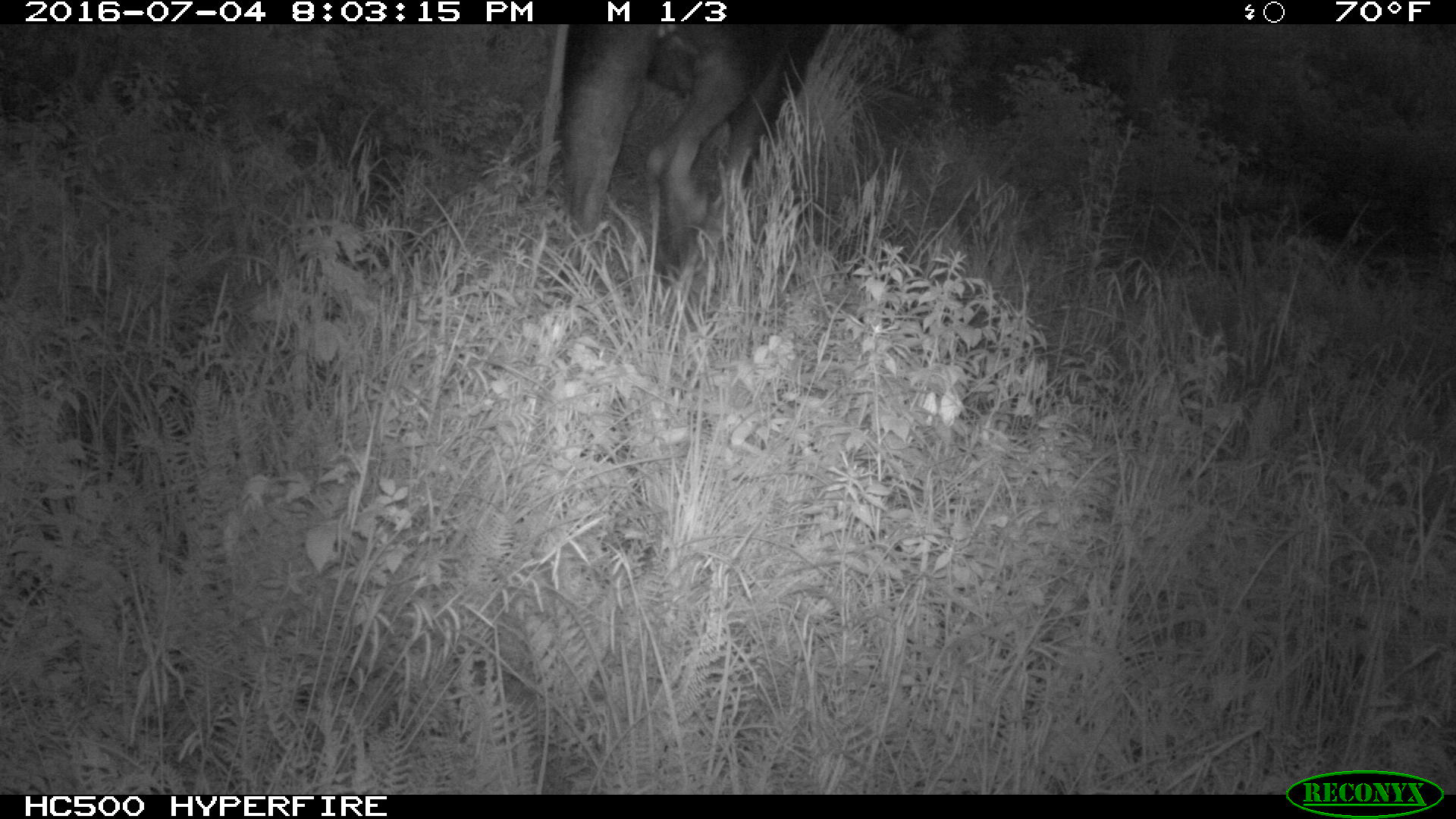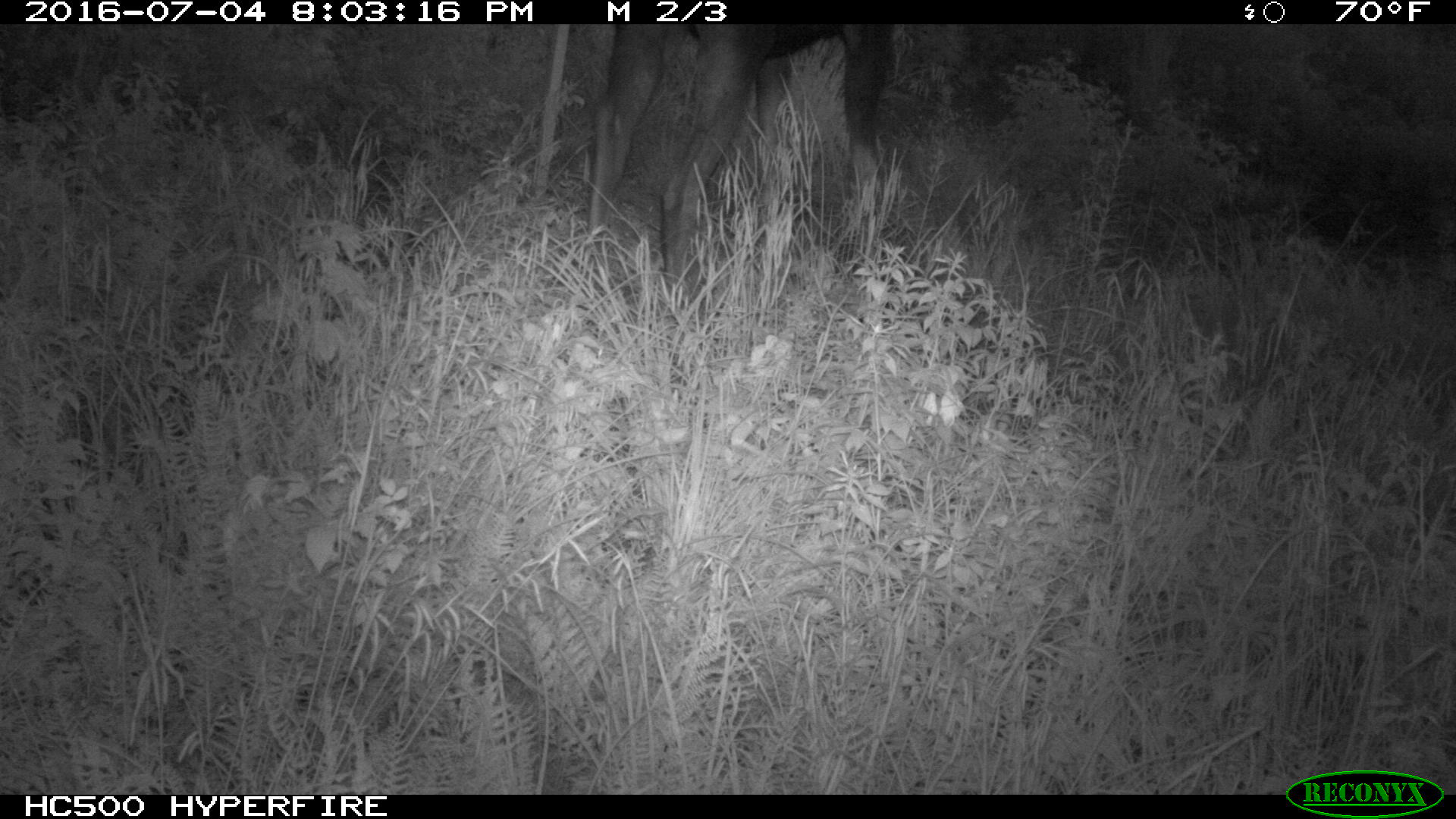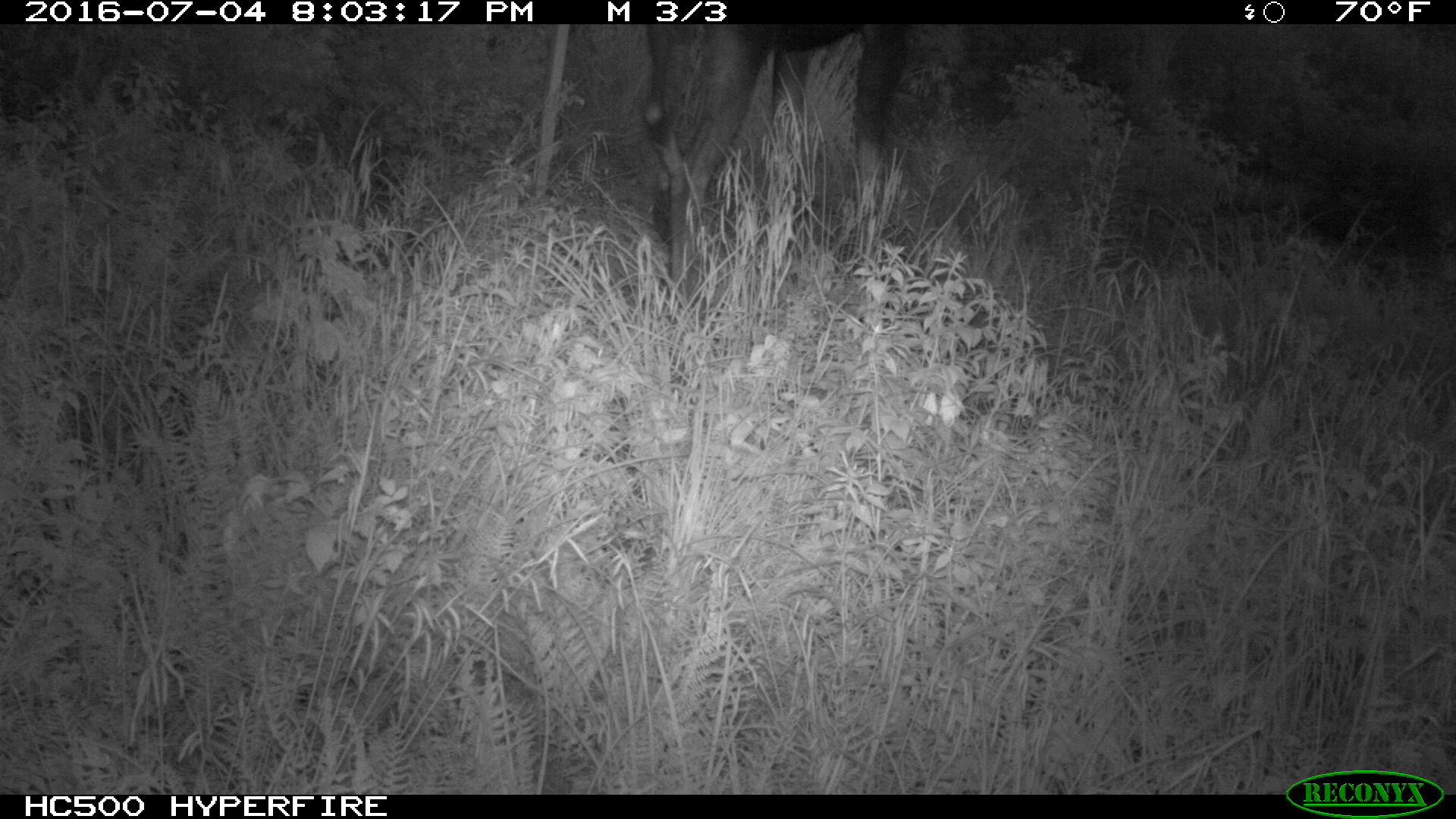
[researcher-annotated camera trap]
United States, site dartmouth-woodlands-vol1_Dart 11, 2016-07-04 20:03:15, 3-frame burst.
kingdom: Animalia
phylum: Chordata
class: Mammalia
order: Artiodactyla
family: Cervidae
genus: Alces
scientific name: Alces alces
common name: moose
Moose (Alces alces).